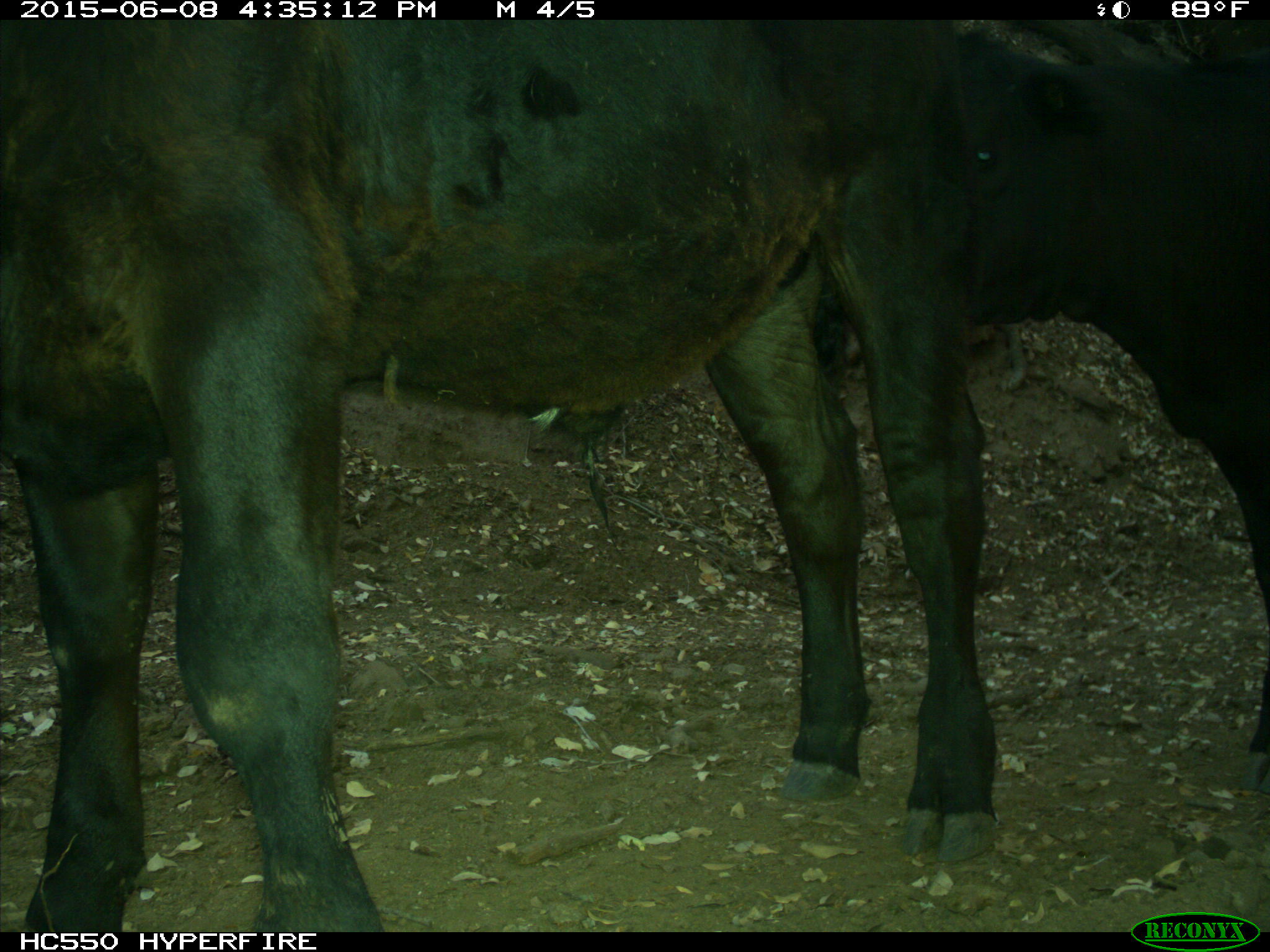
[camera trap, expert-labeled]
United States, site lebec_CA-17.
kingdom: Animalia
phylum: Chordata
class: Mammalia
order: Artiodactyla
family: Bovidae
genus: Bos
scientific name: Bos taurus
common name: domestic cow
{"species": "Bos taurus (domestic cow)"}